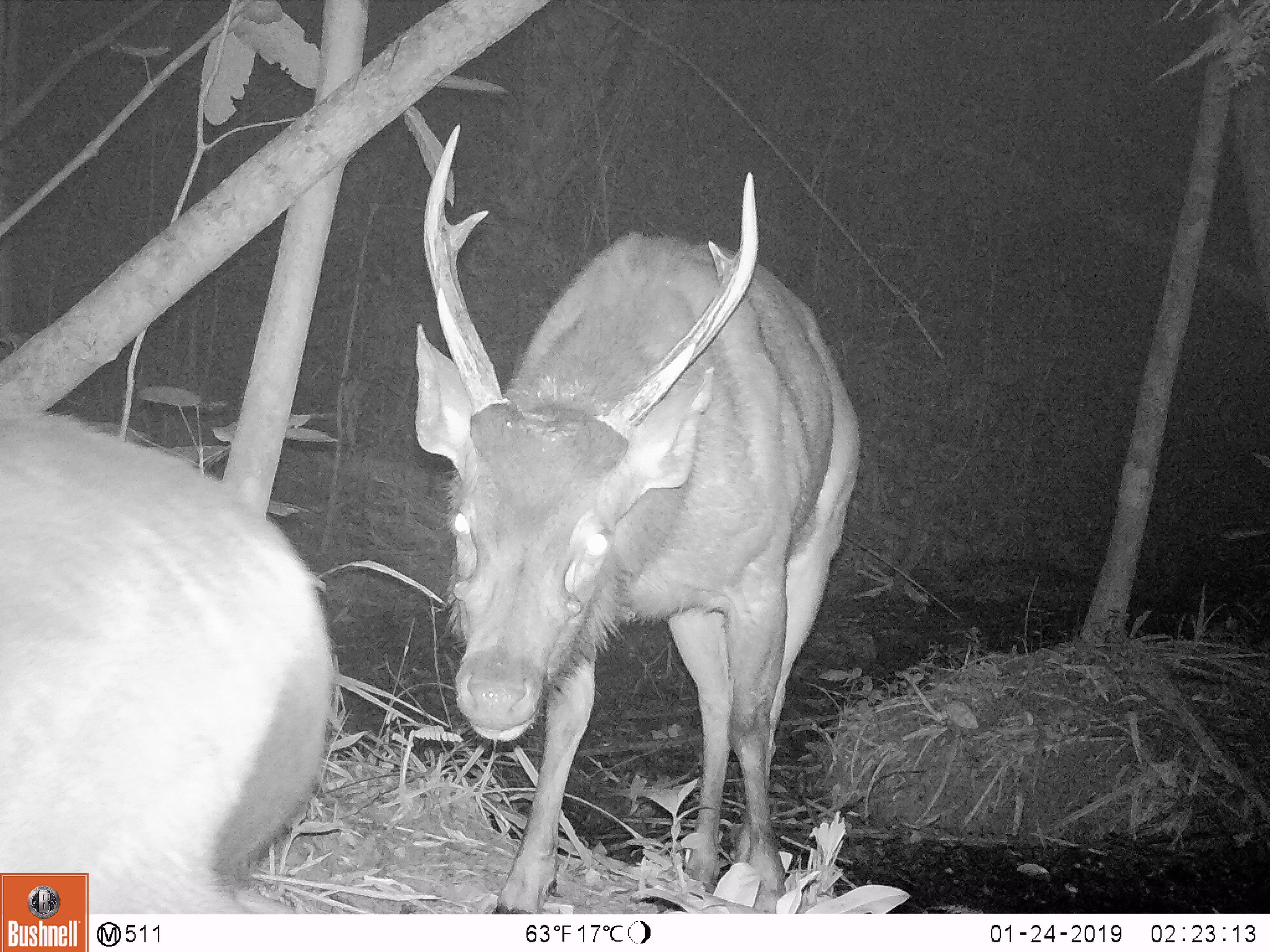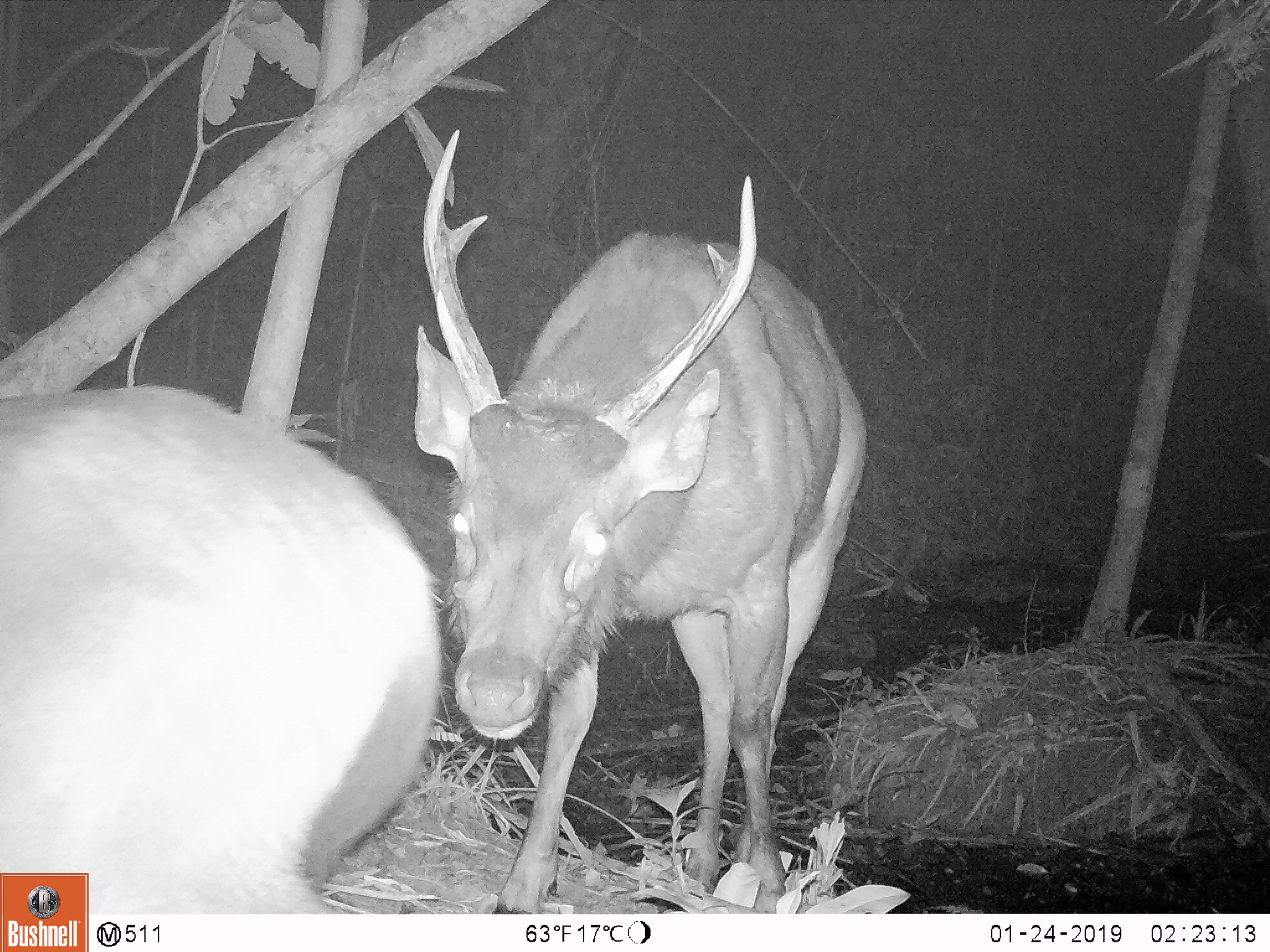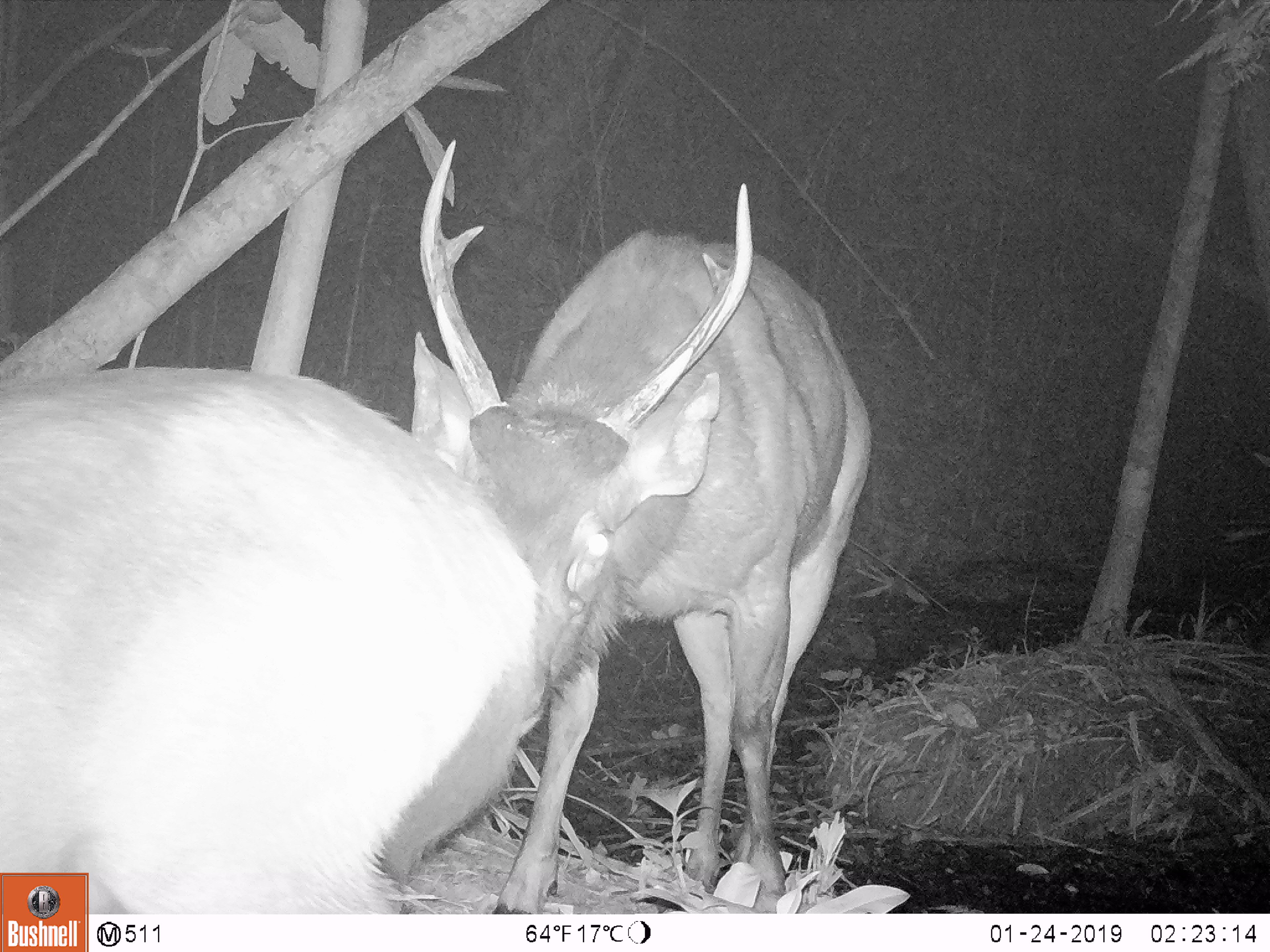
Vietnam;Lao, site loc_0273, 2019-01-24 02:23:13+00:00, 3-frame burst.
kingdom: Animalia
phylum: Chordata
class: Mammalia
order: Artiodactyla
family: Cervidae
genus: Rusa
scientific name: Rusa unicolor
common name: sambar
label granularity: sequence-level